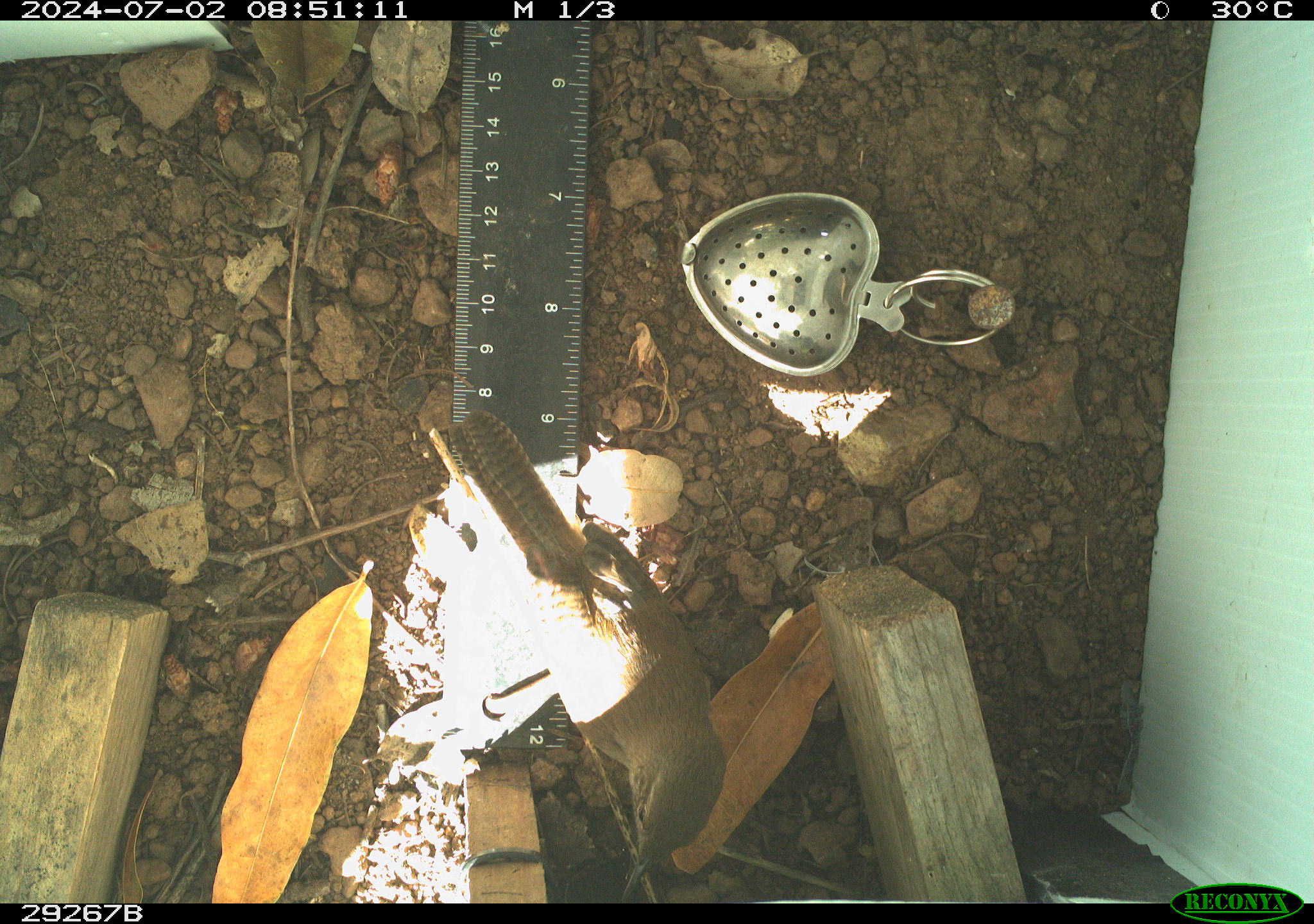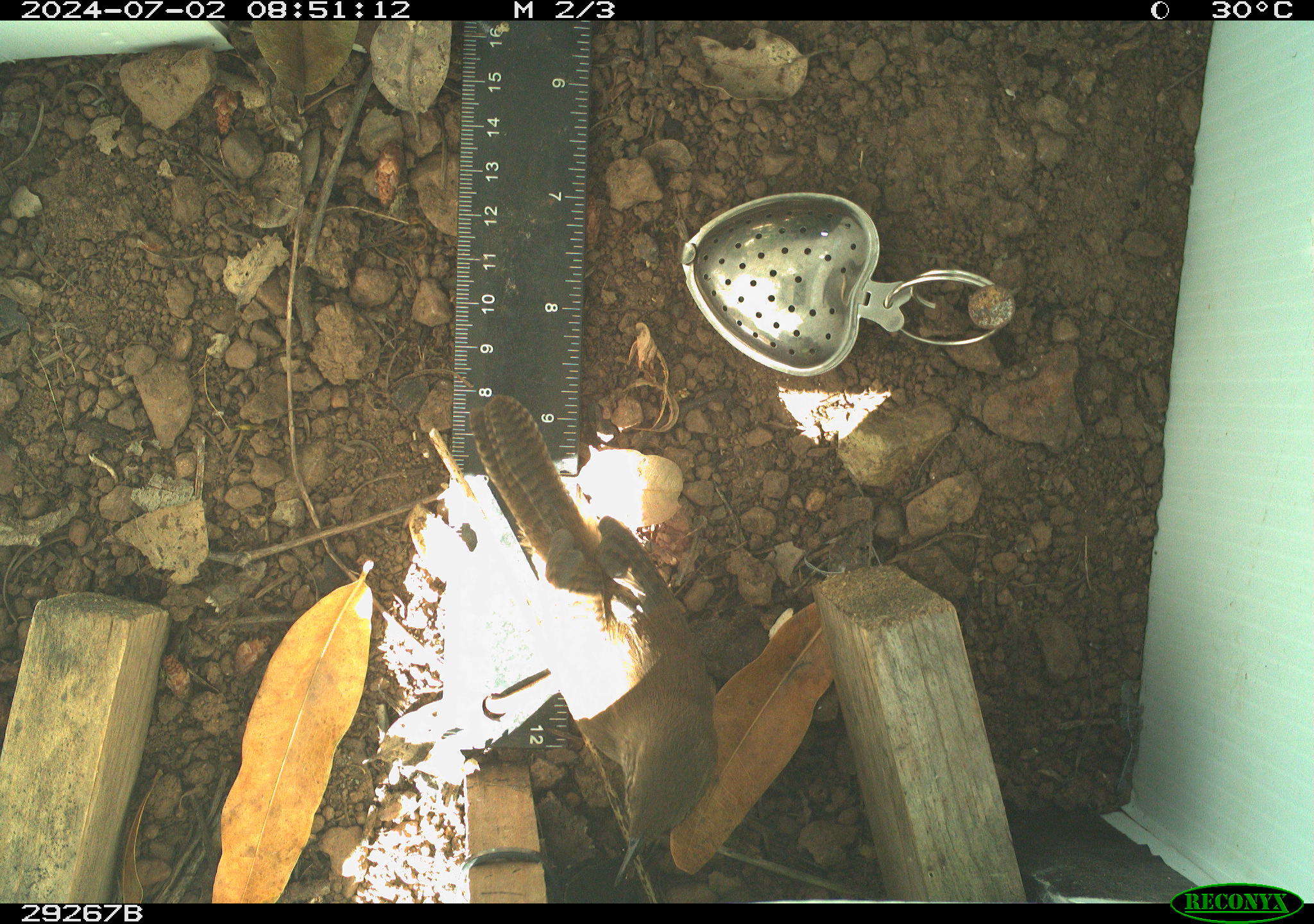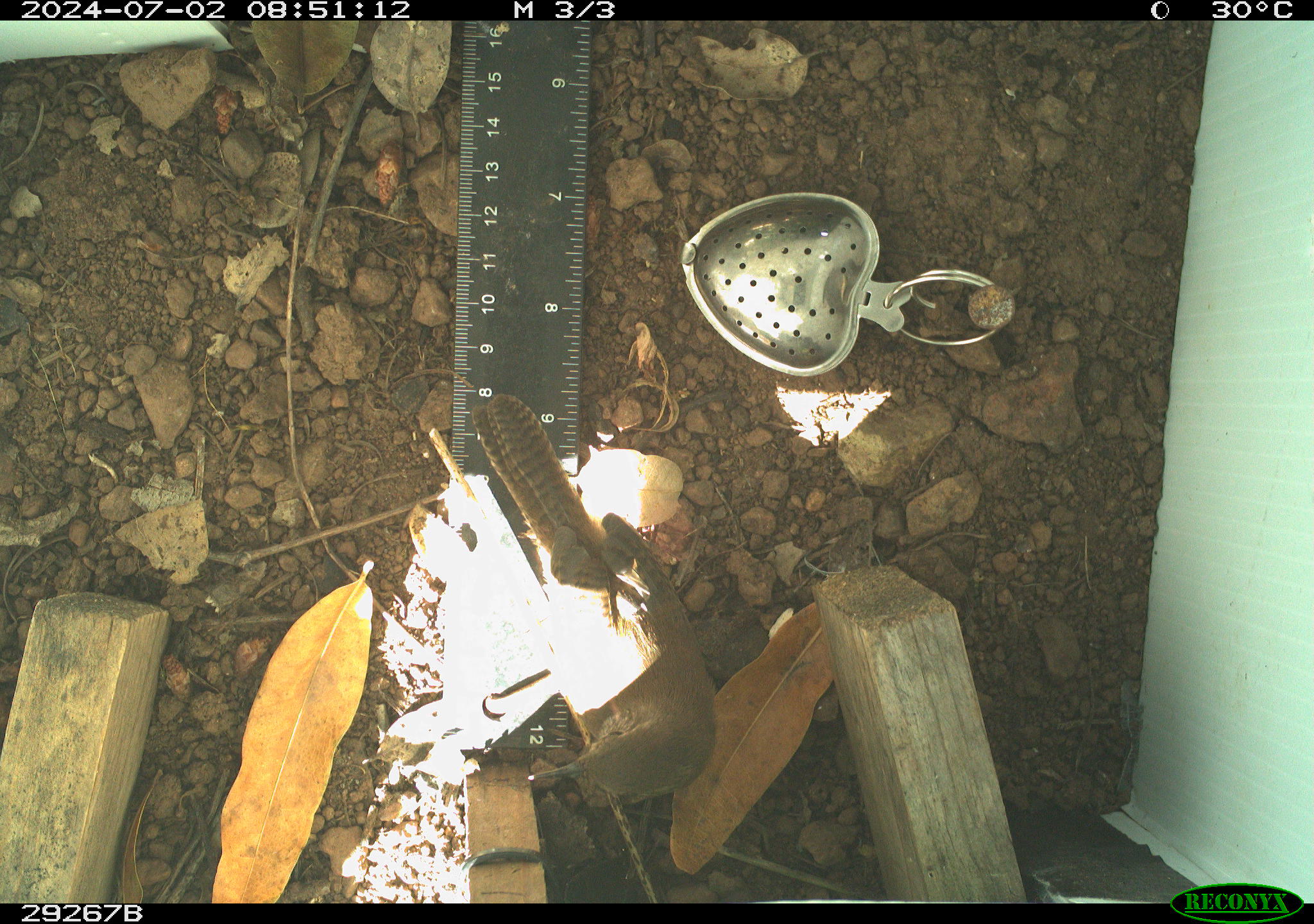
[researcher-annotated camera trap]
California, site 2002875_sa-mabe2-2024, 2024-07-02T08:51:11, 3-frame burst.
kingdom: Animalia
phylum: Chordata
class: Aves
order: Passeriformes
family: Troglodytidae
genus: Thryomanes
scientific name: Thryomanes bewickii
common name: bewick's wren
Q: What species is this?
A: Bewick's wren (Thryomanes bewickii).